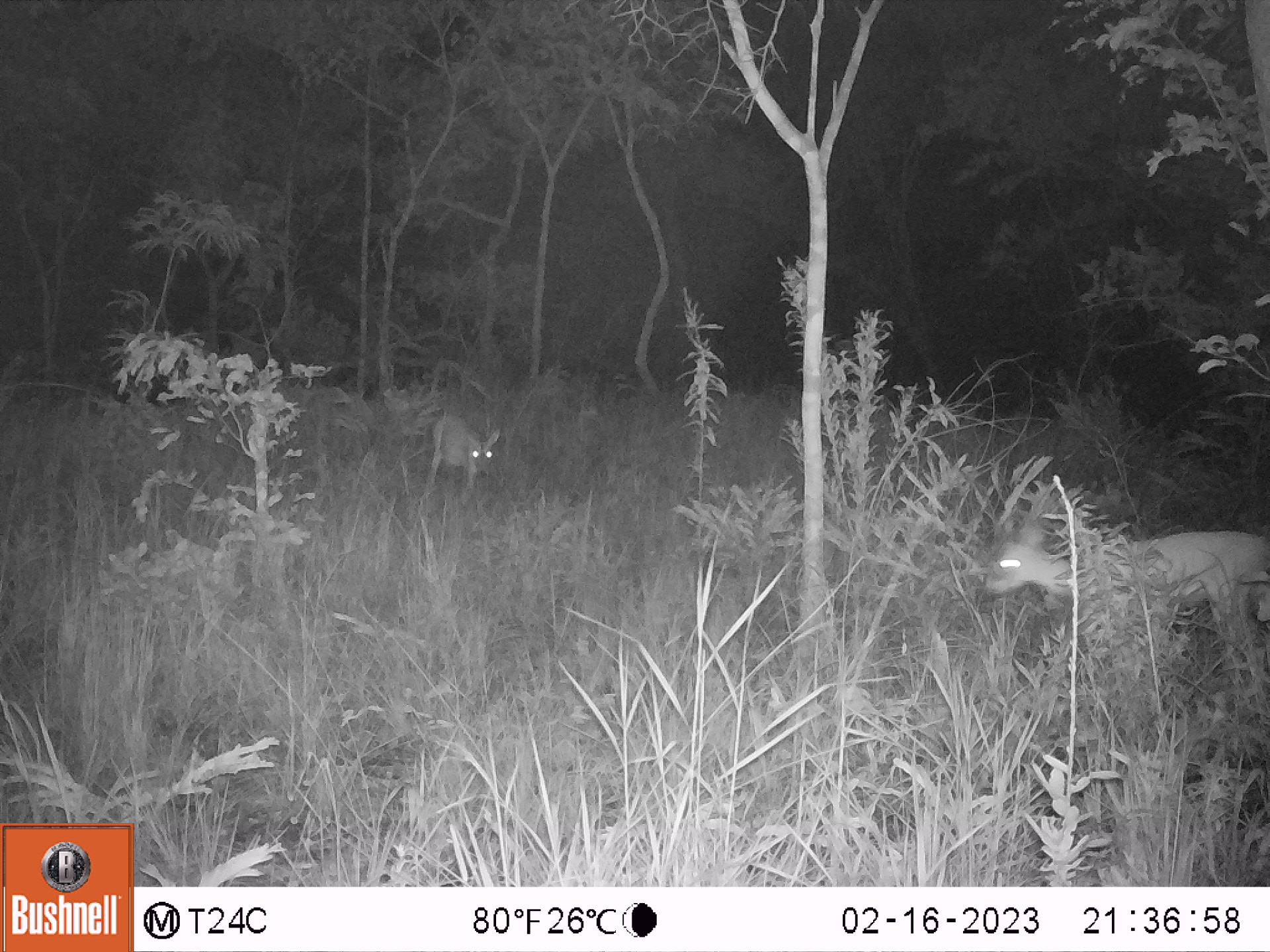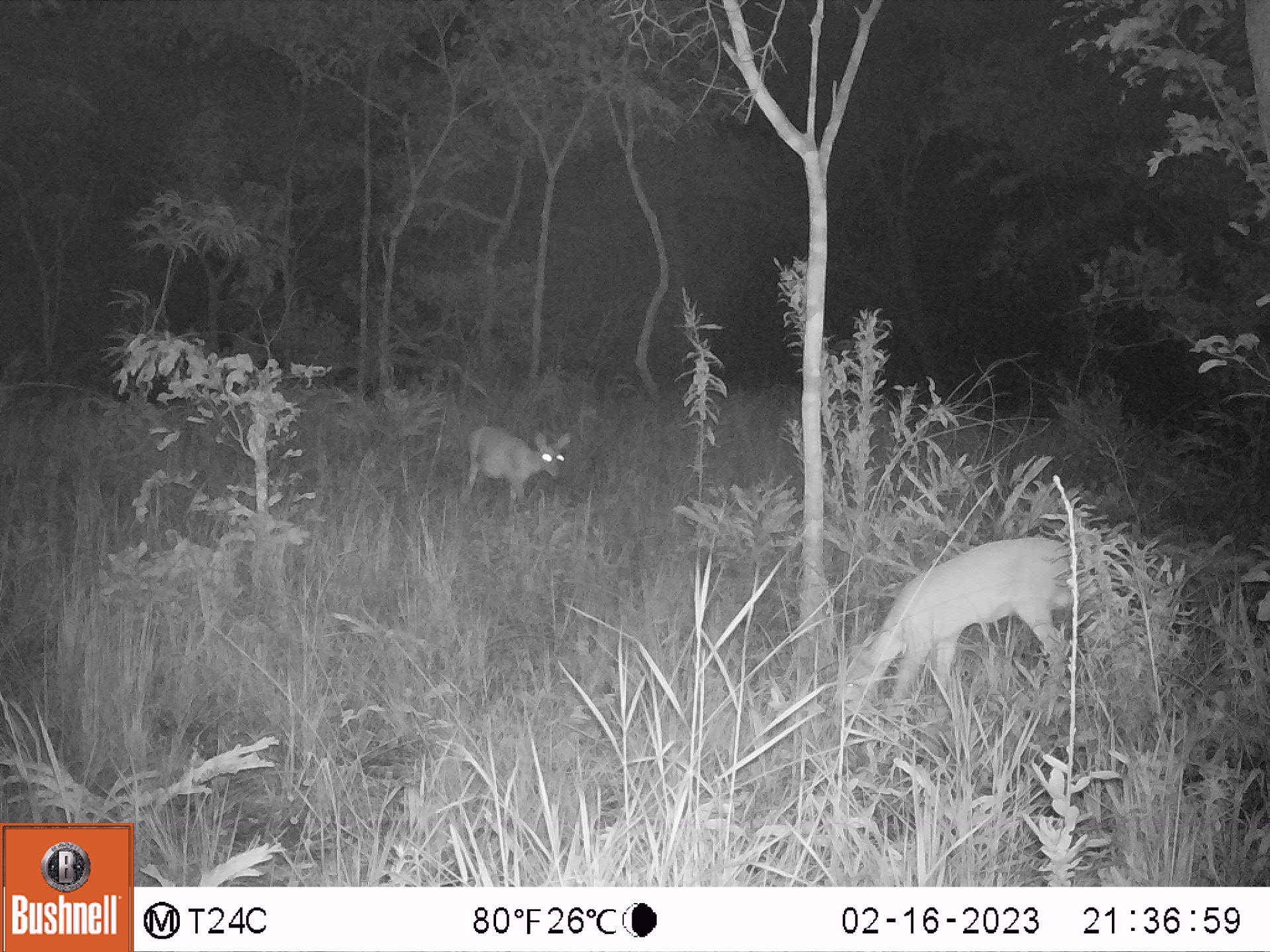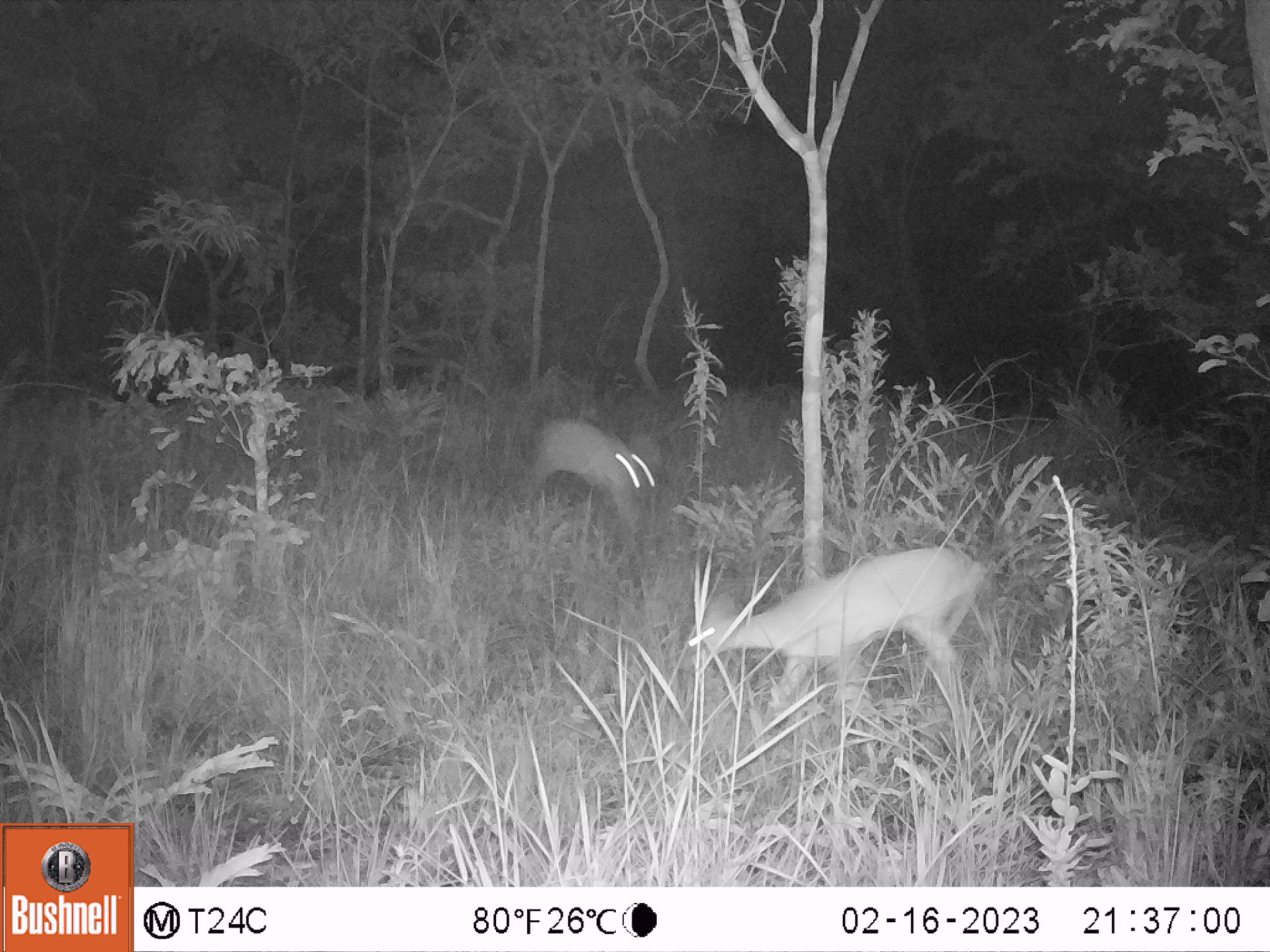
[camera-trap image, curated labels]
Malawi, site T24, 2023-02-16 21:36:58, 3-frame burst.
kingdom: Animalia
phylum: Chordata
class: Mammalia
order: Artiodactyla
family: Bovidae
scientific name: Antilopinae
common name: small antelope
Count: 2.